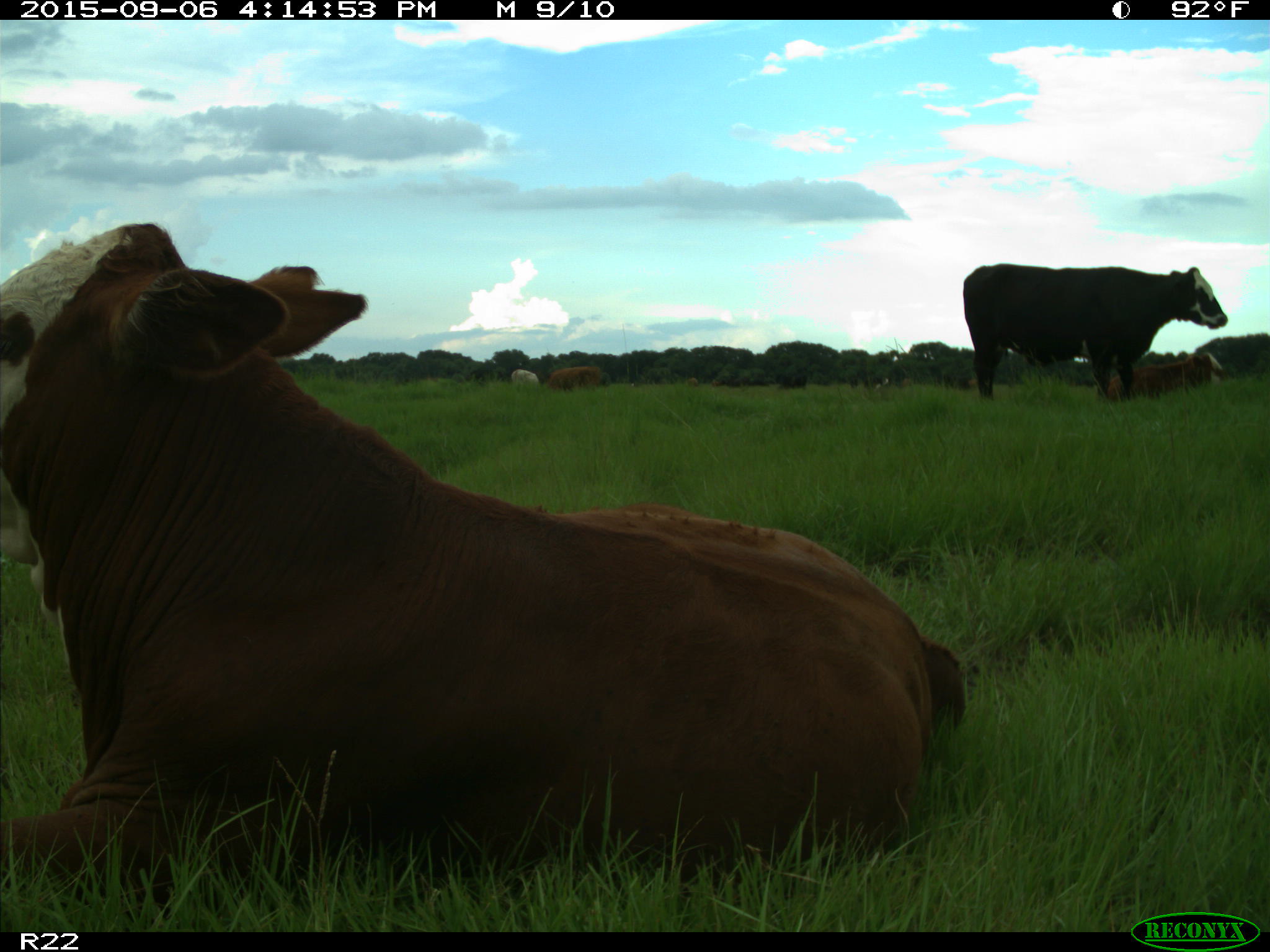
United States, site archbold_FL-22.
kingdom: Animalia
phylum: Chordata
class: Mammalia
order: Artiodactyla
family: Bovidae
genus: Bos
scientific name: Bos taurus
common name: domestic cow